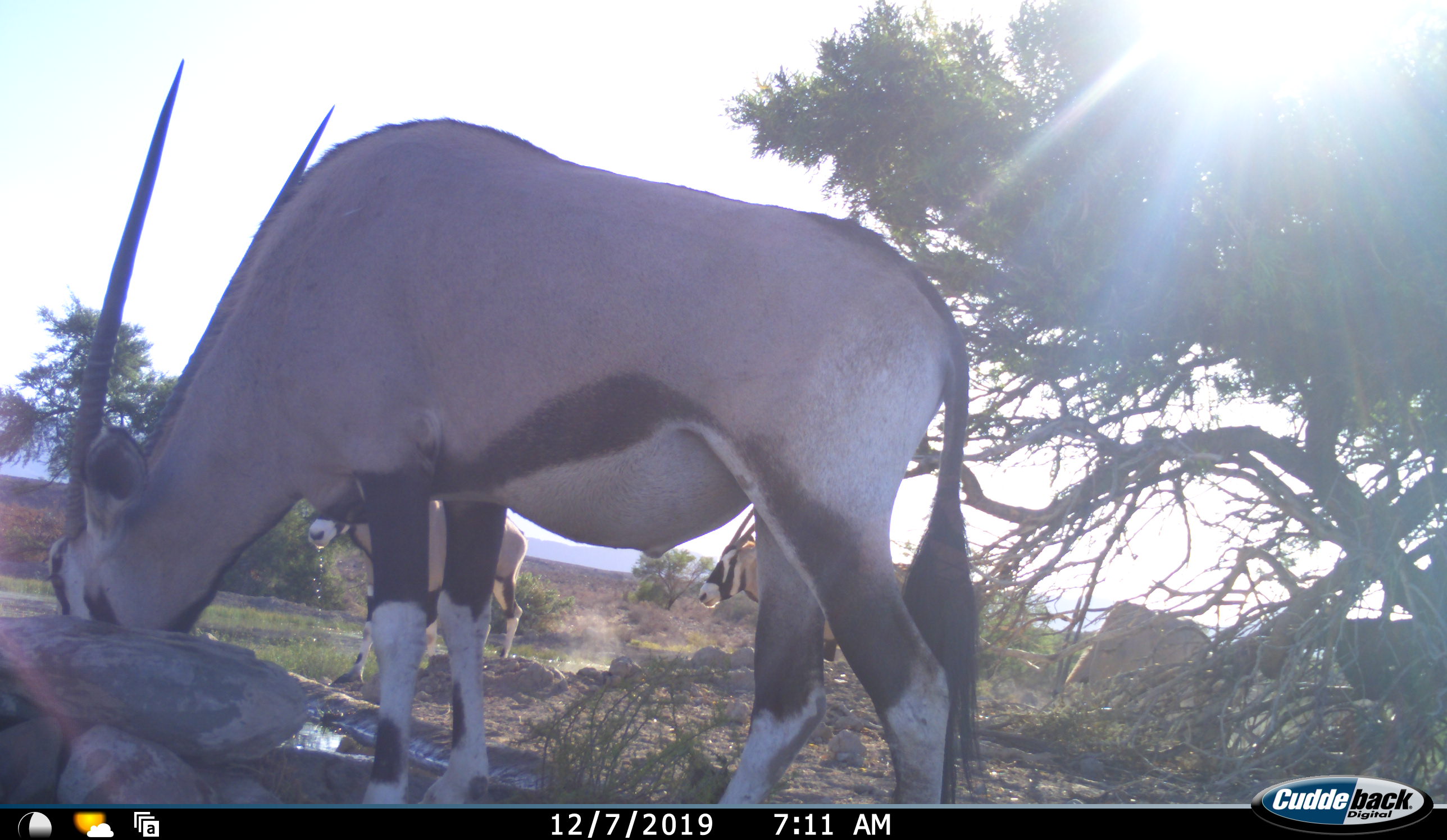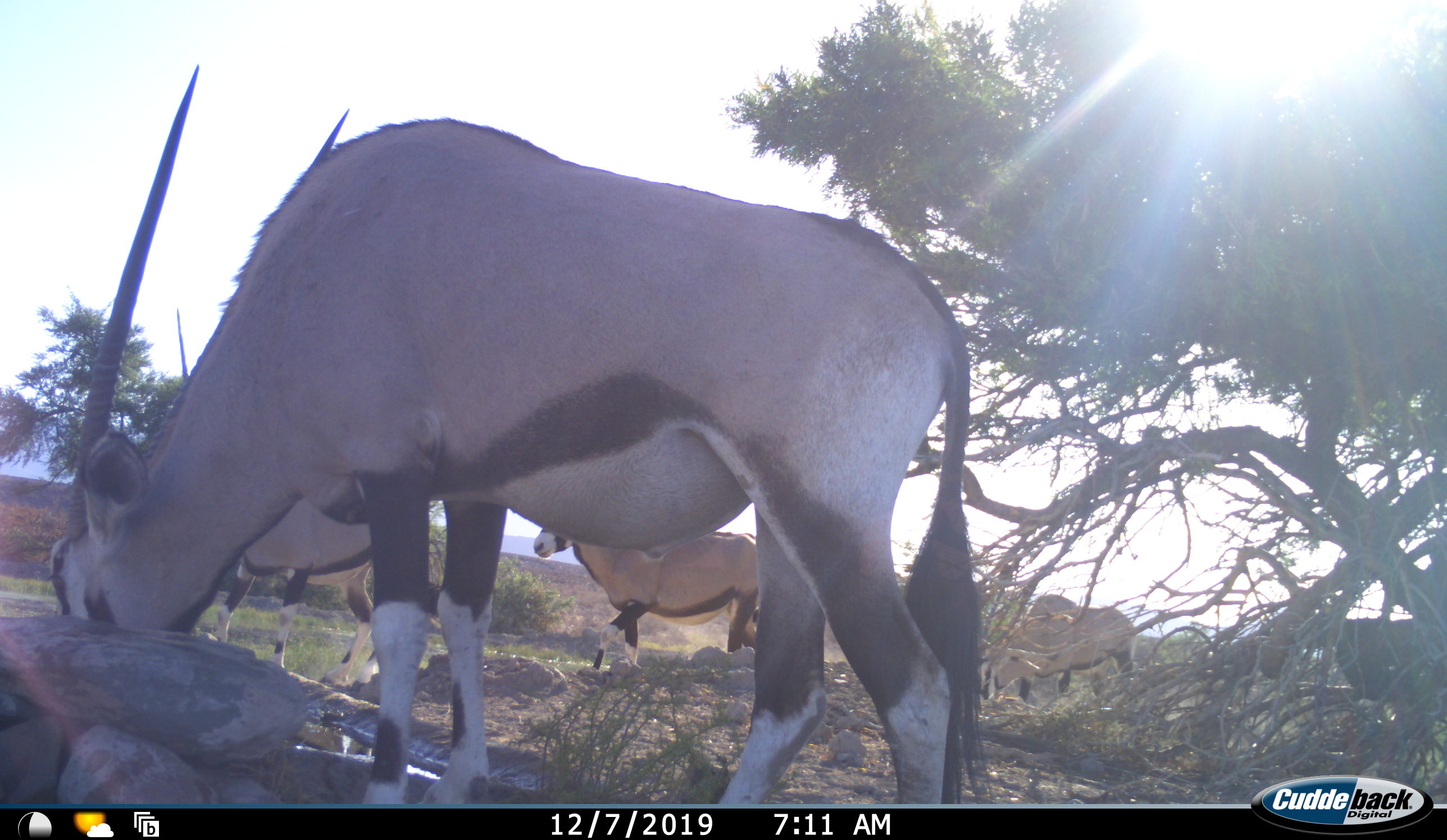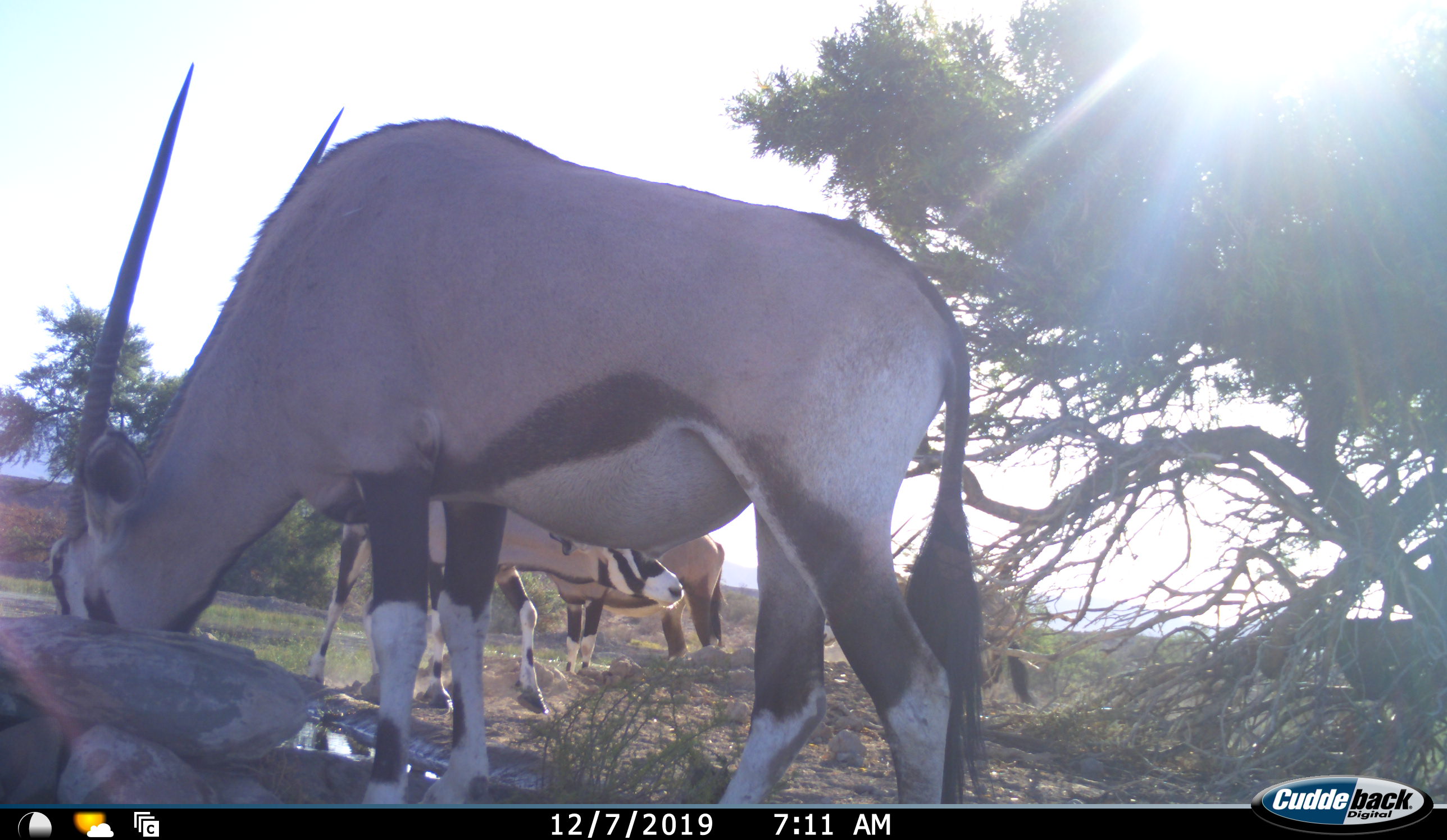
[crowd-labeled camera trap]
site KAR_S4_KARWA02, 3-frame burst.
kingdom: Animalia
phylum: Chordata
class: Mammalia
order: Artiodactyla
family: Bovidae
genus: Oryx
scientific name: Oryx gazella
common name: gemsbok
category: oryx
Oryx (gemsbok) (Oryx gazella), count 4. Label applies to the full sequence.